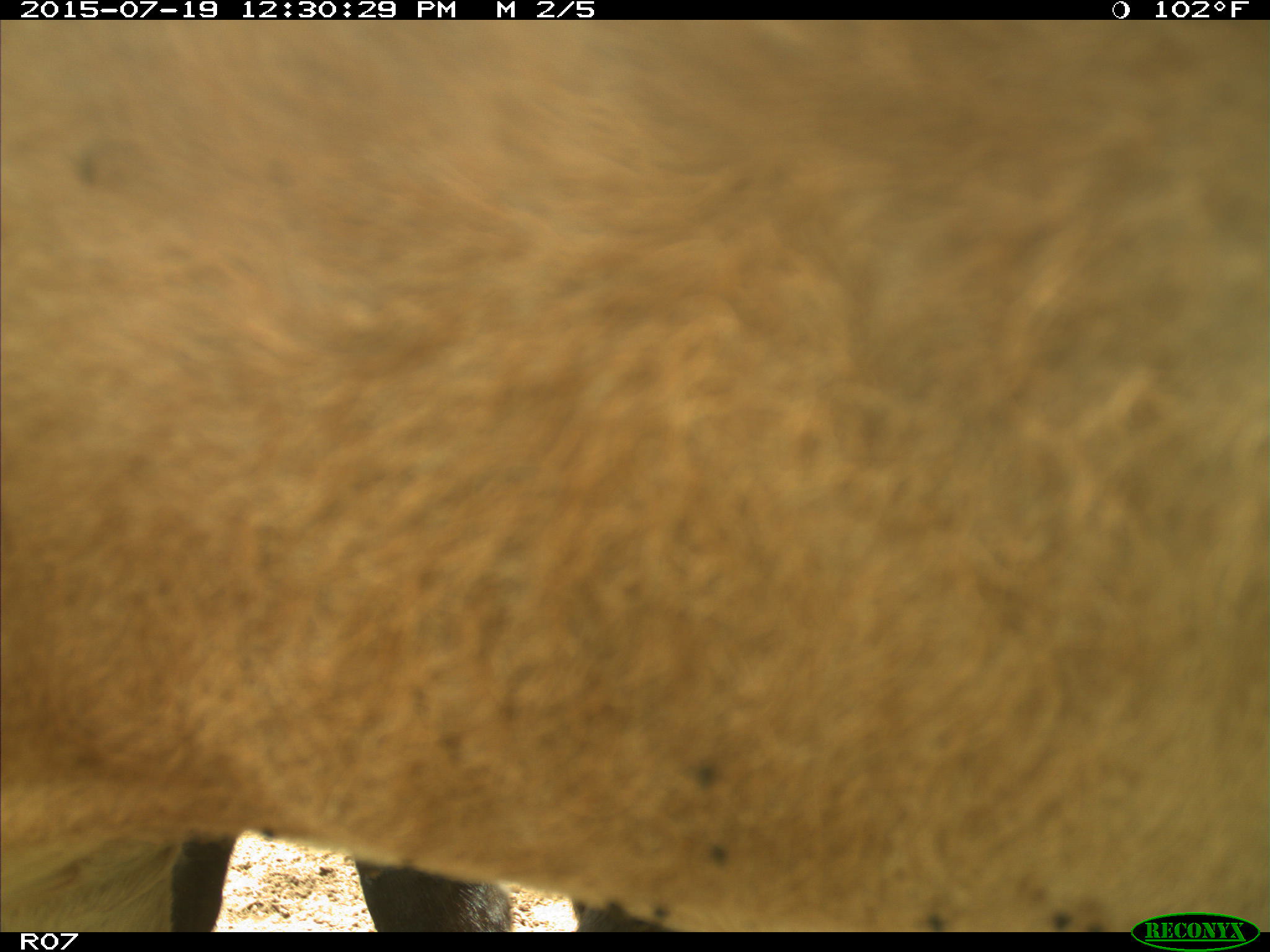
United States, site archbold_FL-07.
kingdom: Animalia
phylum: Chordata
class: Mammalia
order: Artiodactyla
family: Bovidae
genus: Bos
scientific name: Bos taurus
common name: domestic cow